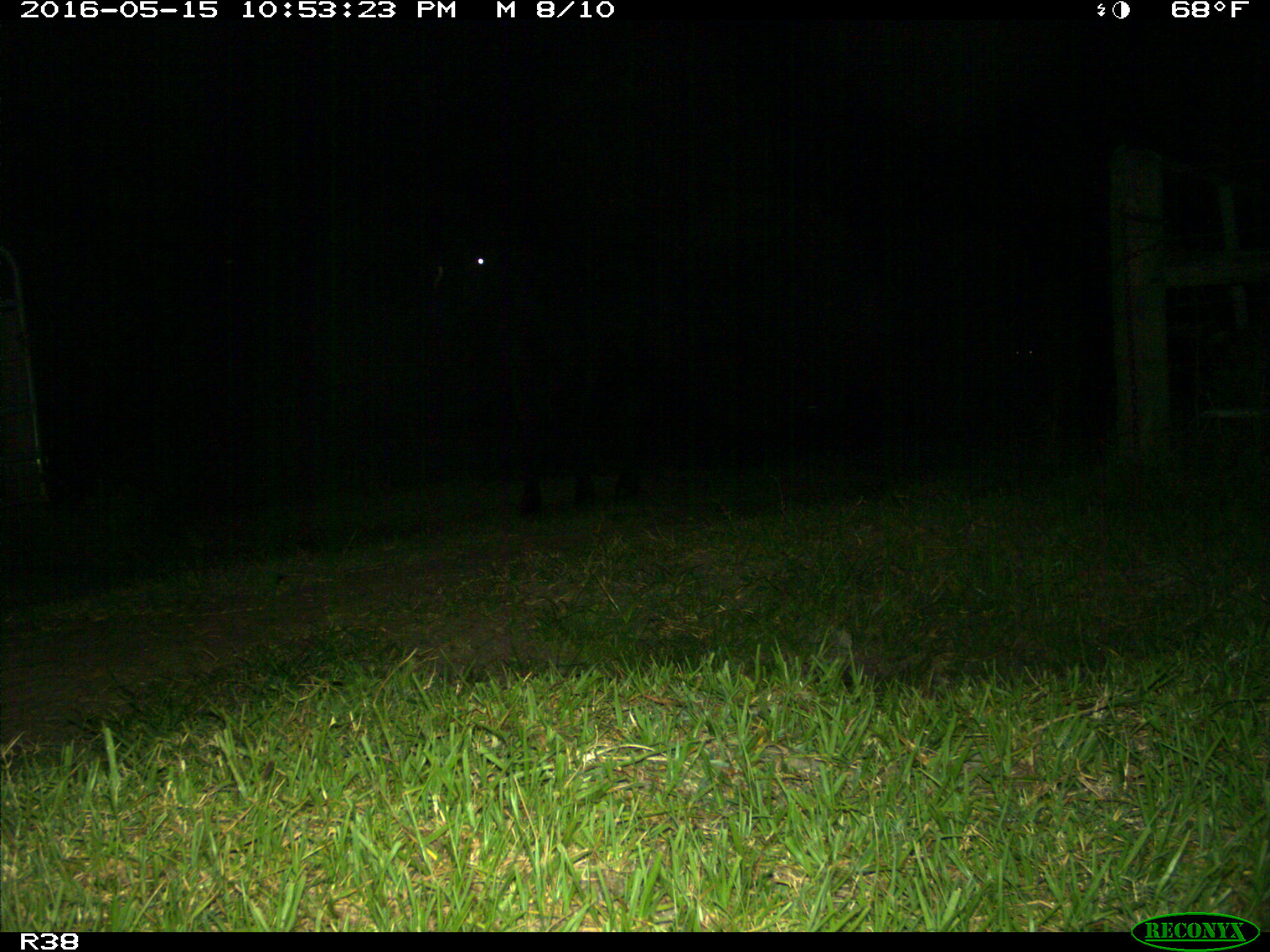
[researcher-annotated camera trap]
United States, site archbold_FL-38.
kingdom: Animalia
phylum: Chordata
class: Mammalia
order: Artiodactyla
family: Bovidae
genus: Bos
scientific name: Bos taurus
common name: domestic cow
Bos taurus (domestic cow).